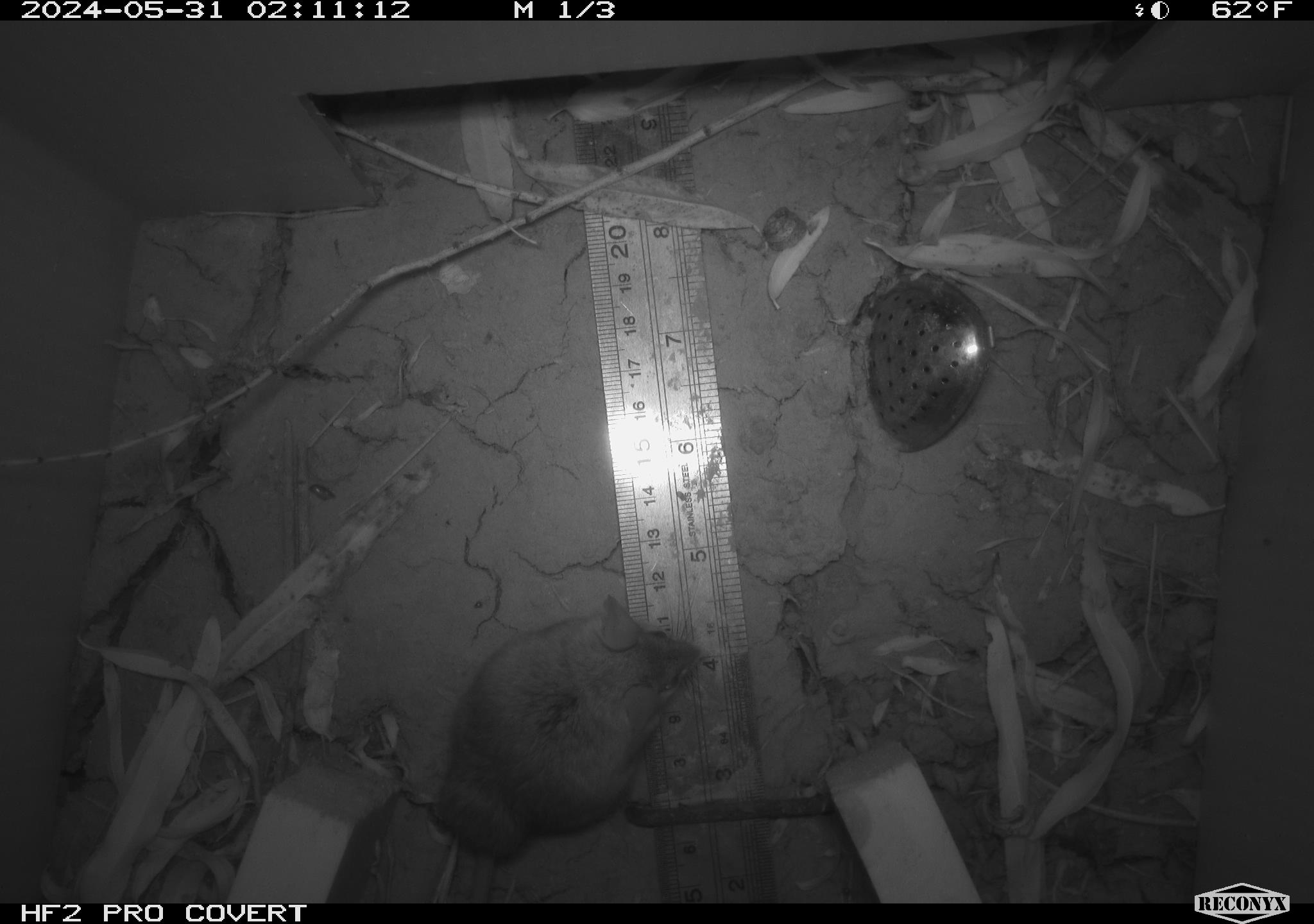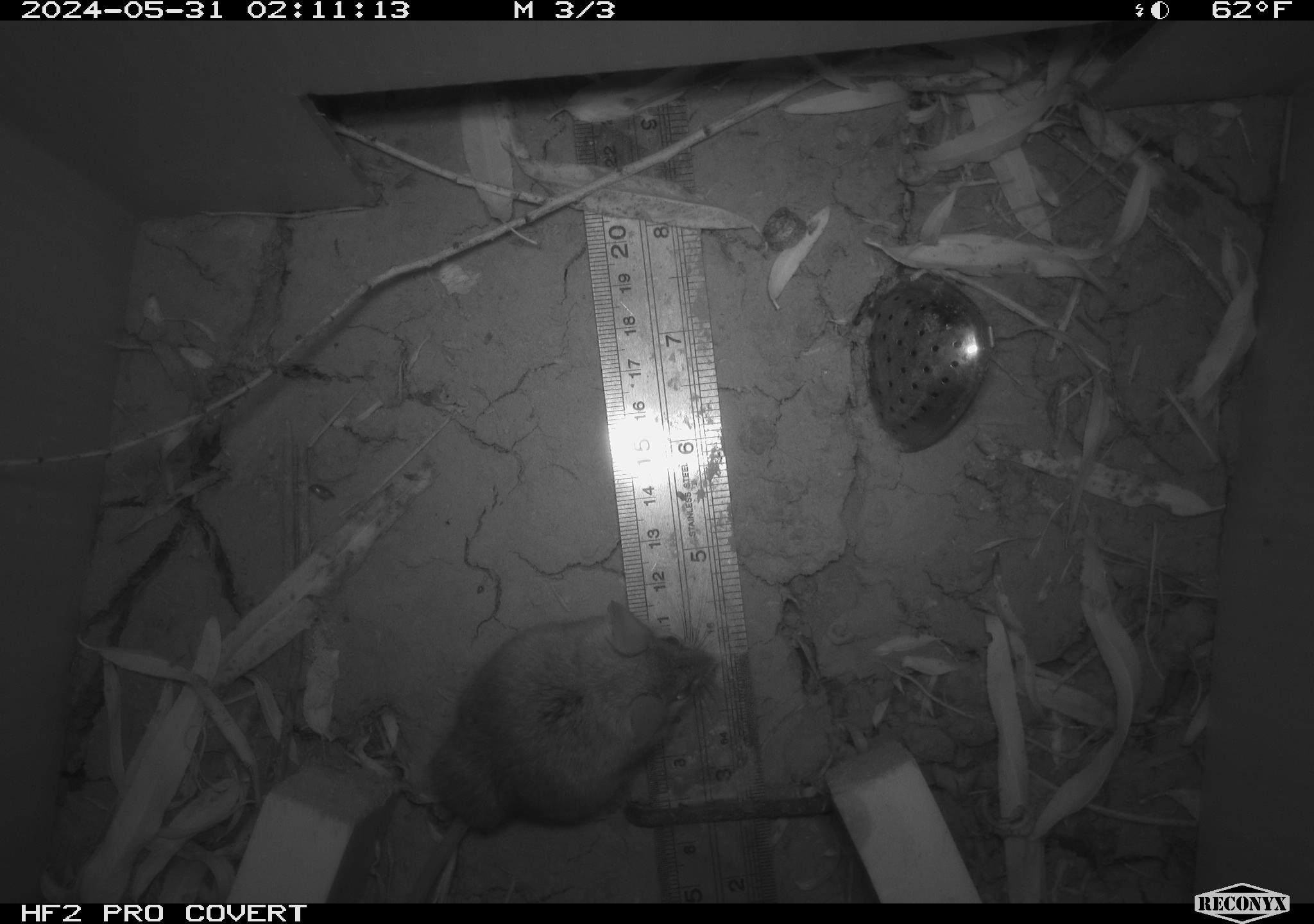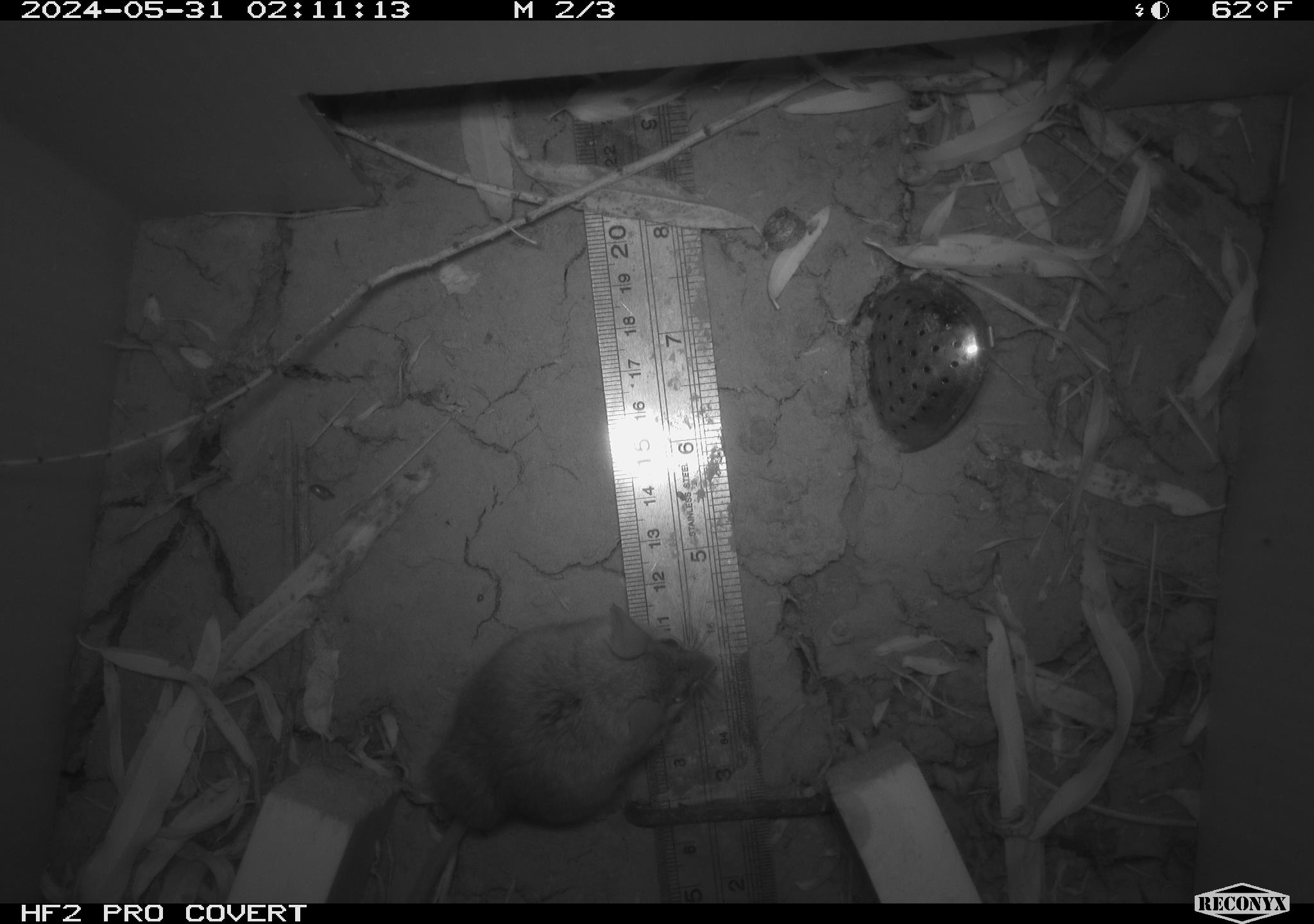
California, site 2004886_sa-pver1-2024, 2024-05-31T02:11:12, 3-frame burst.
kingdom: Animalia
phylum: Chordata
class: Mammalia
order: Rodentia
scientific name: Rodentia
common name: mouse species